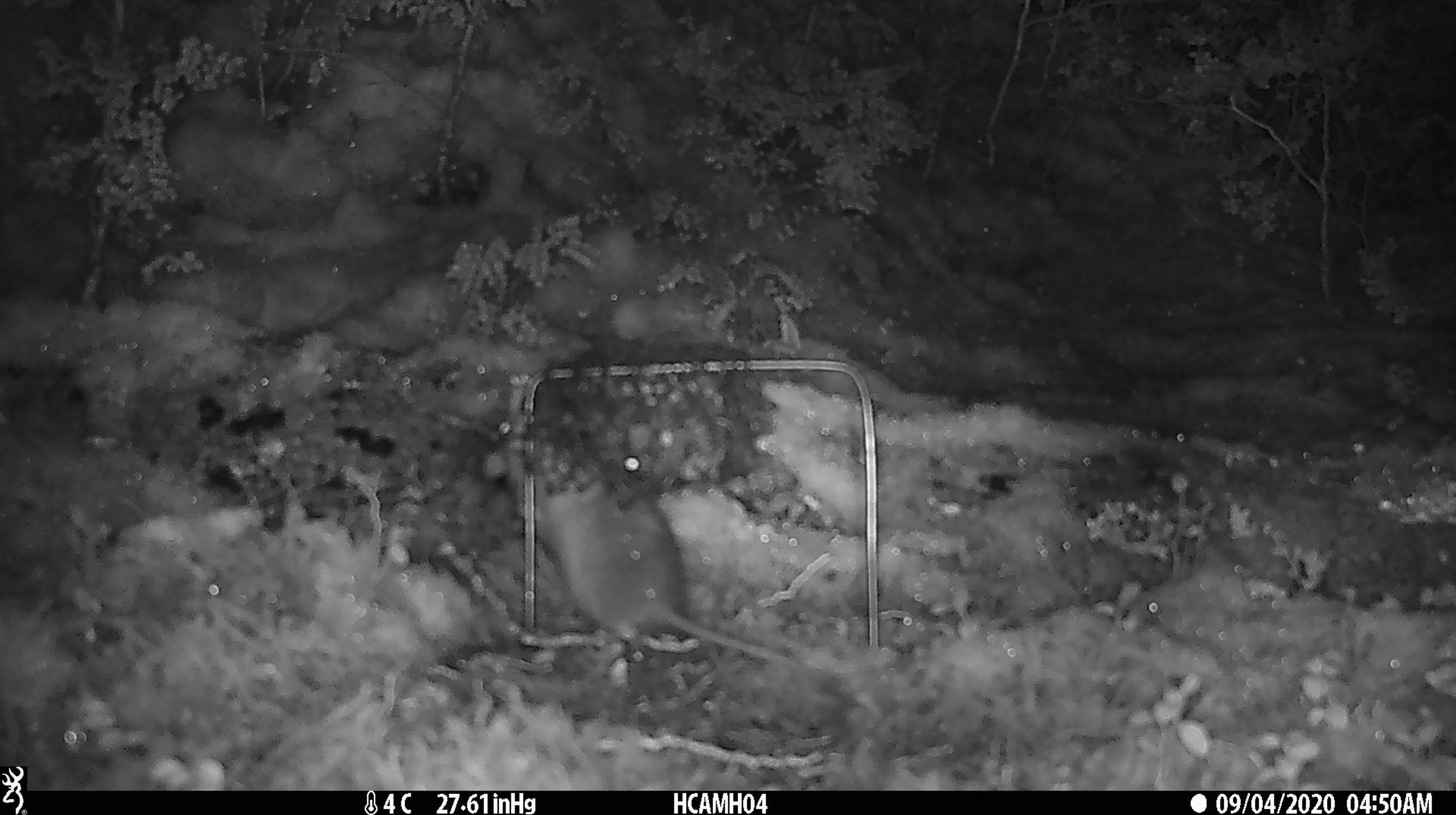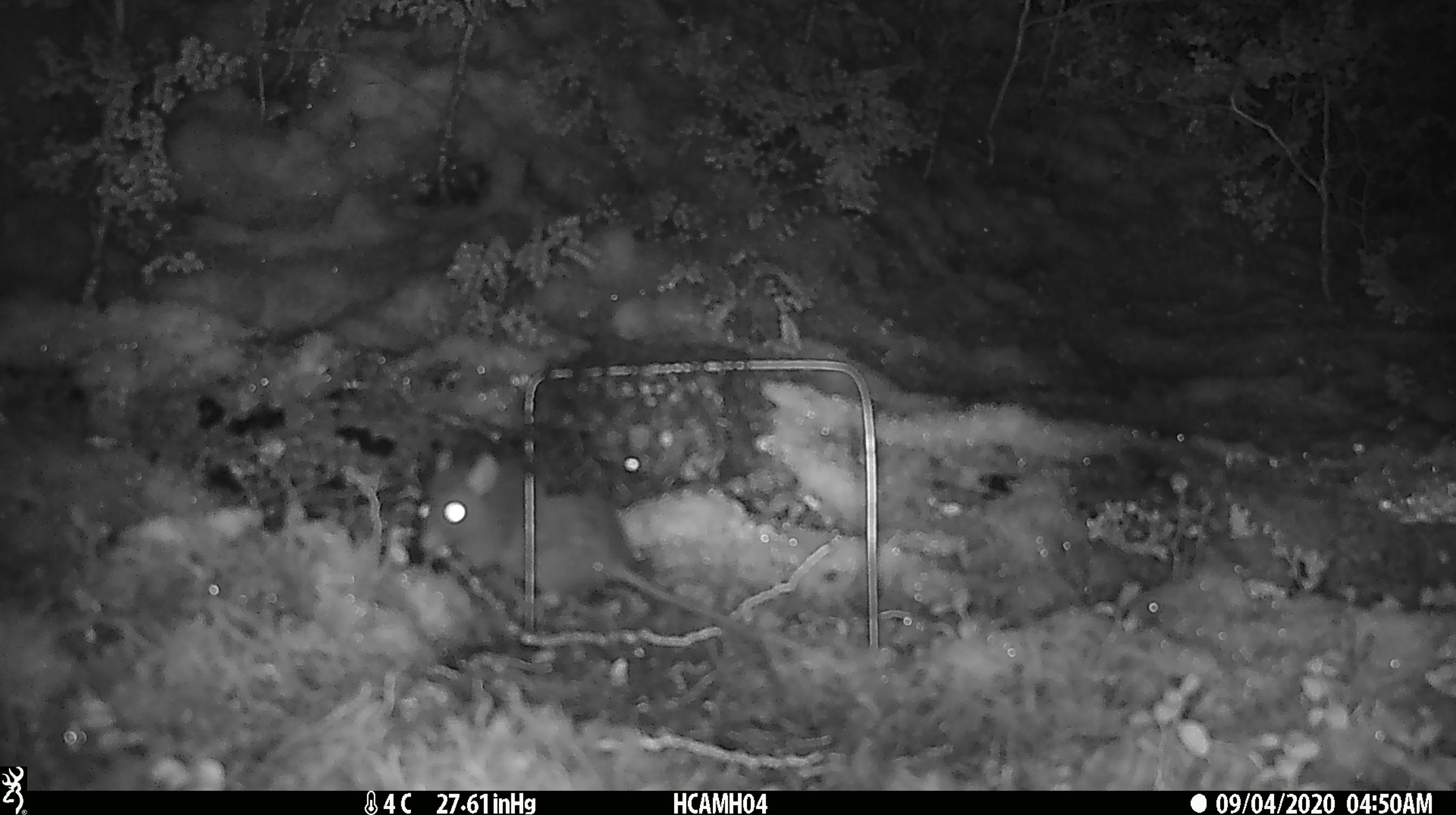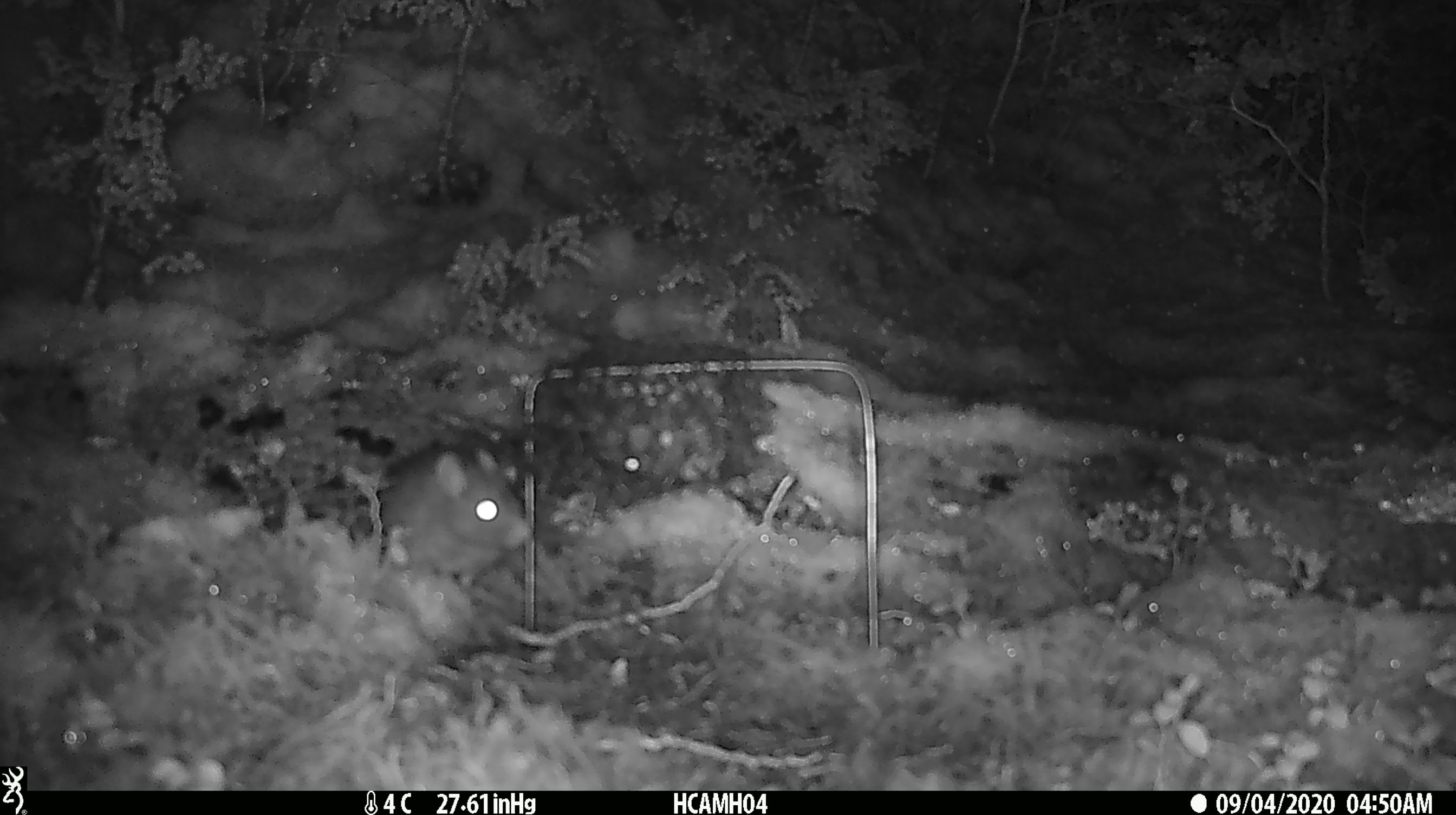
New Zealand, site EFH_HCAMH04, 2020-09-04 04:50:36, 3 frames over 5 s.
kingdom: Animalia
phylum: Chordata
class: Mammalia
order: Rodentia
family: Muridae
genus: Rattus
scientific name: Rattus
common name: rat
Rat (Rattus).